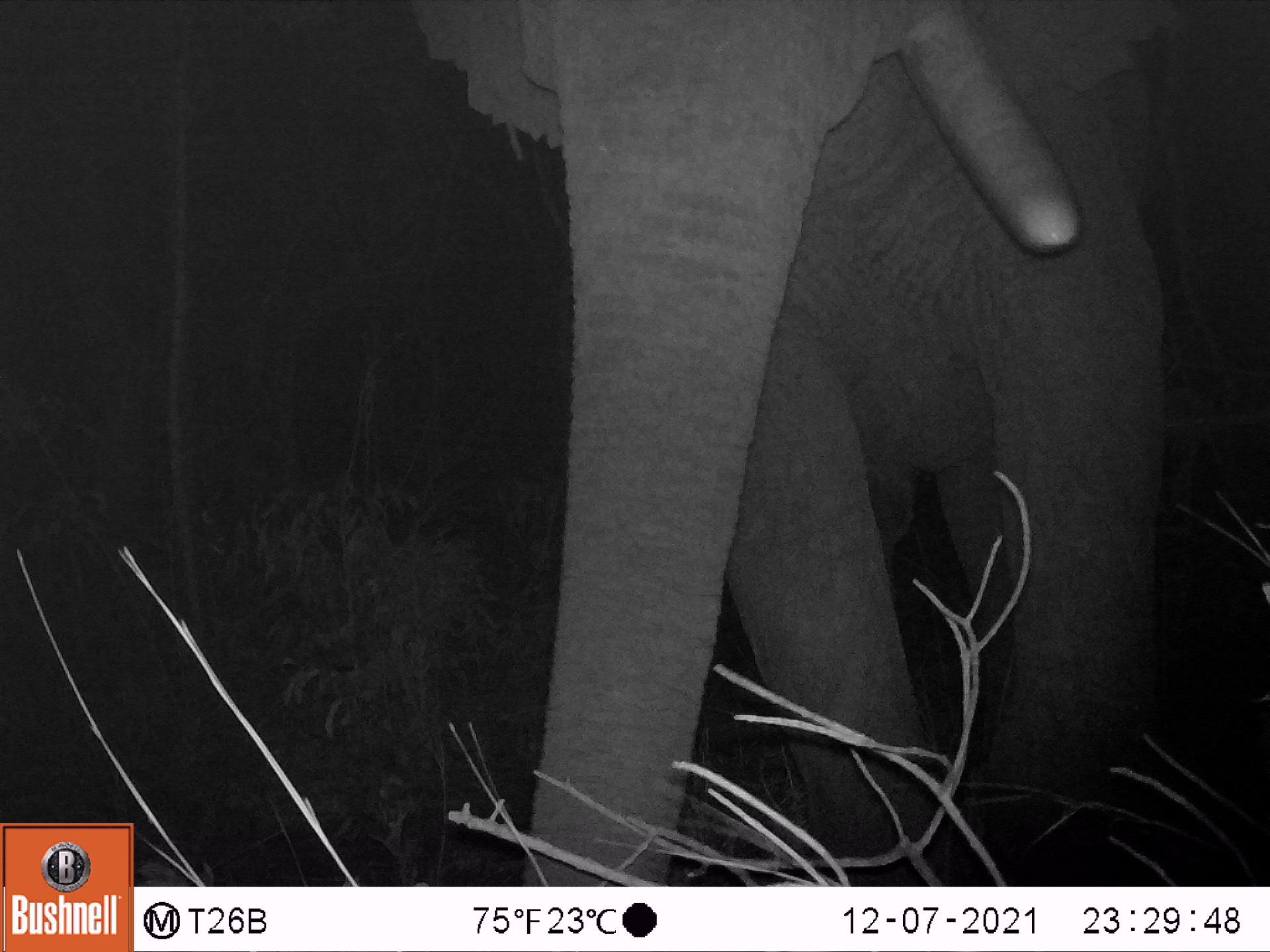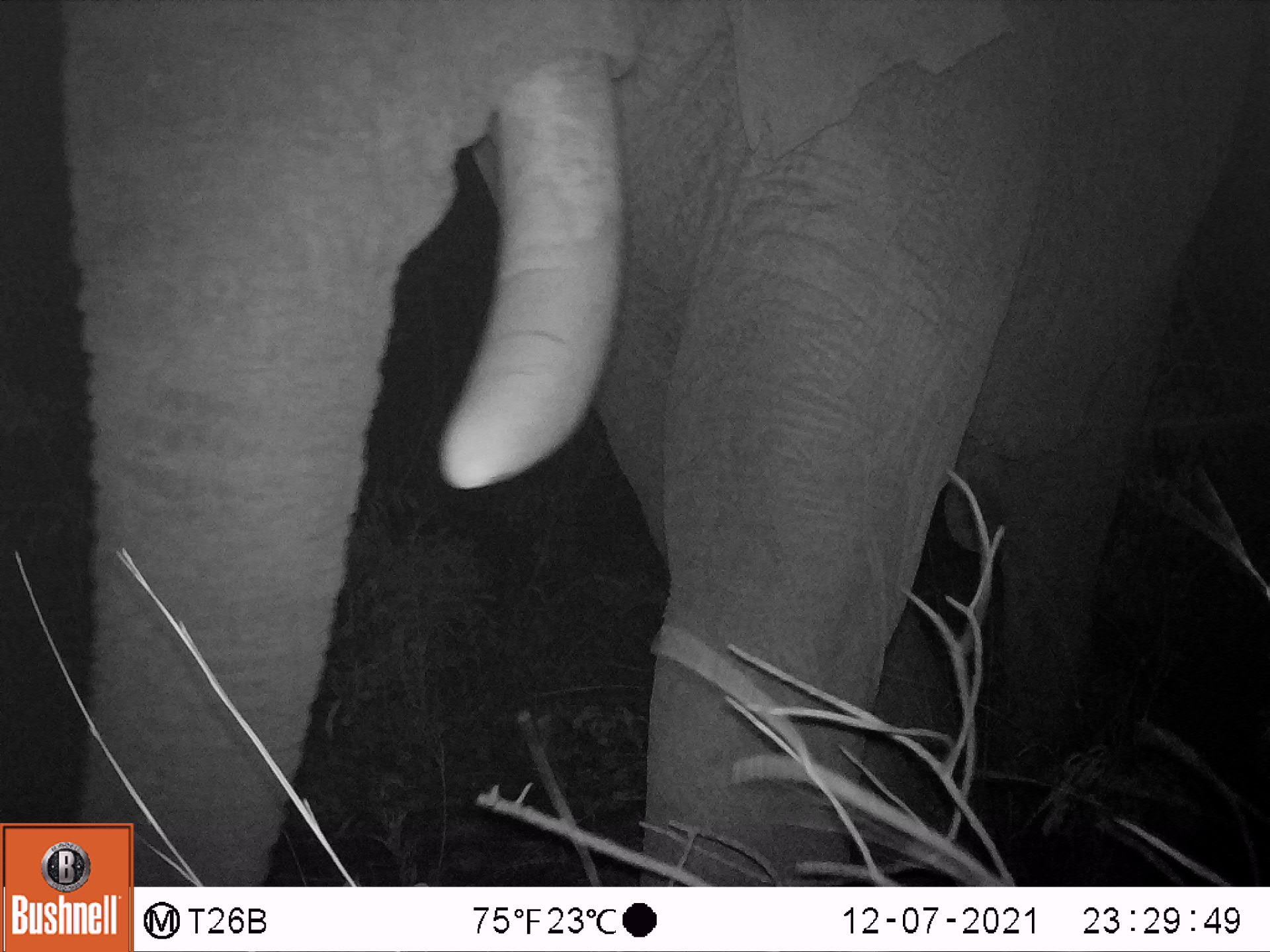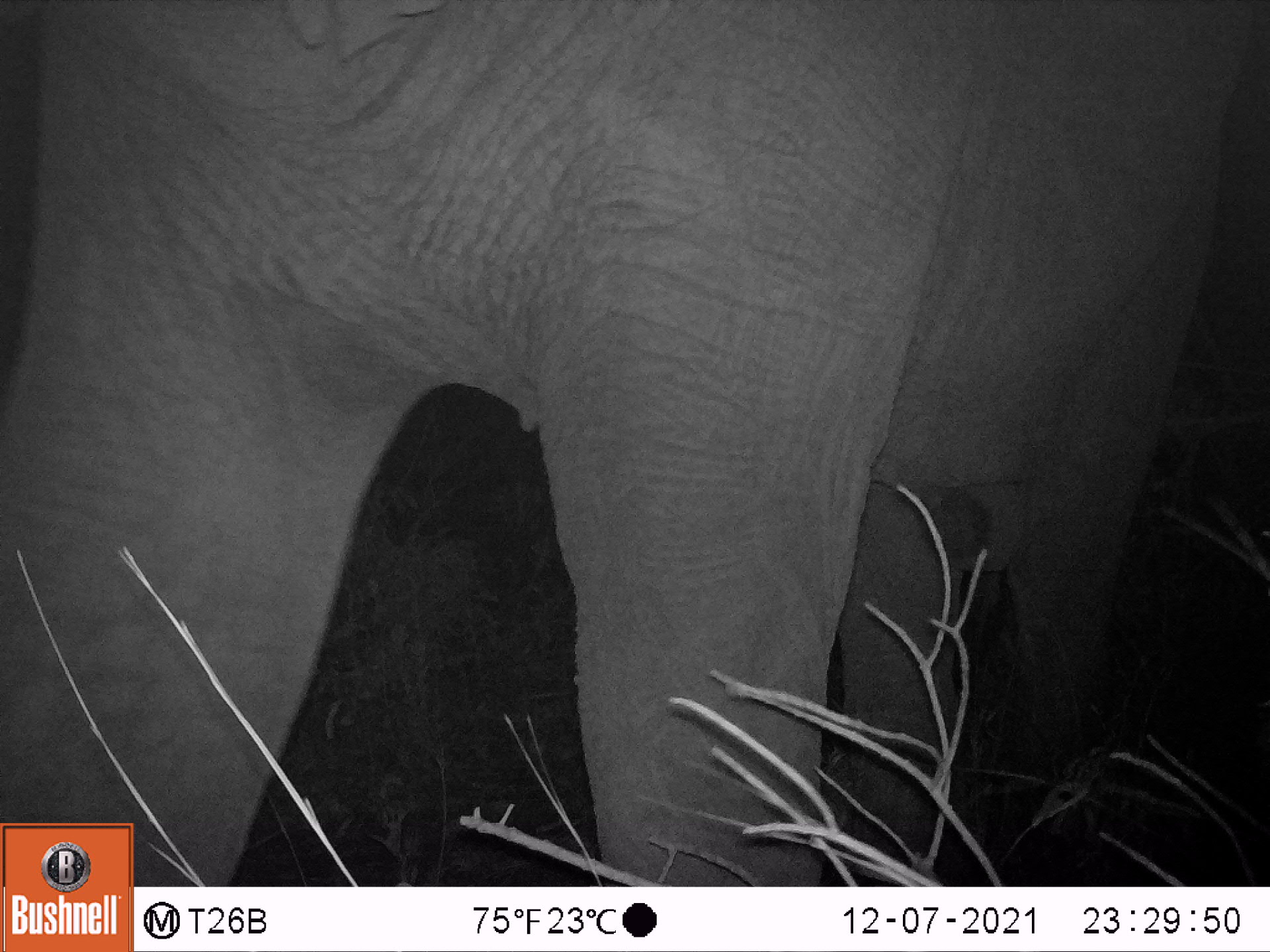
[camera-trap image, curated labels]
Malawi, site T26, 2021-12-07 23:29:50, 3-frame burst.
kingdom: Animalia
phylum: Chordata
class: Mammalia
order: Proboscidea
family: Elephantidae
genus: Loxodonta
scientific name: Loxodonta africana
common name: african savanna elephant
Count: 1.